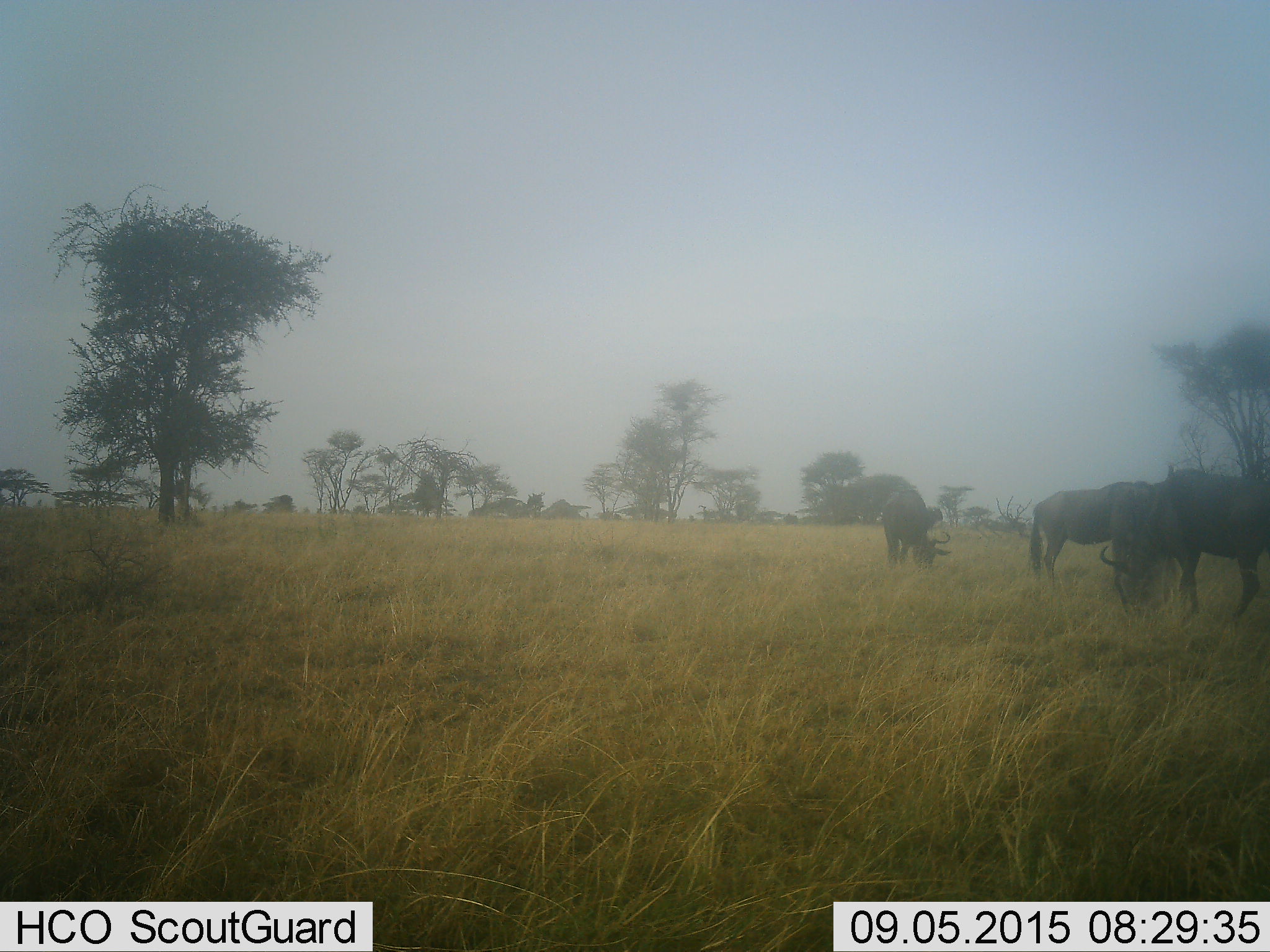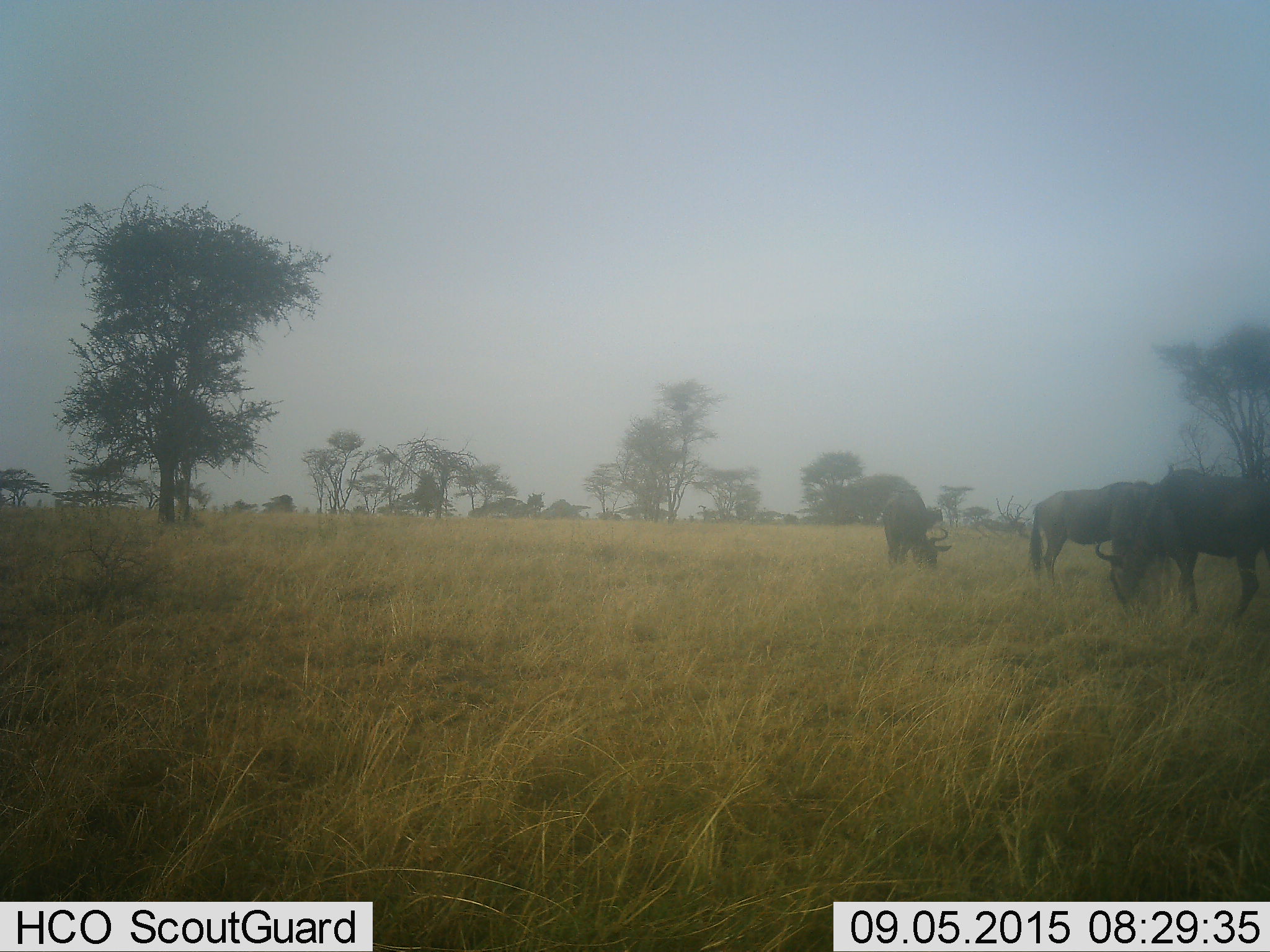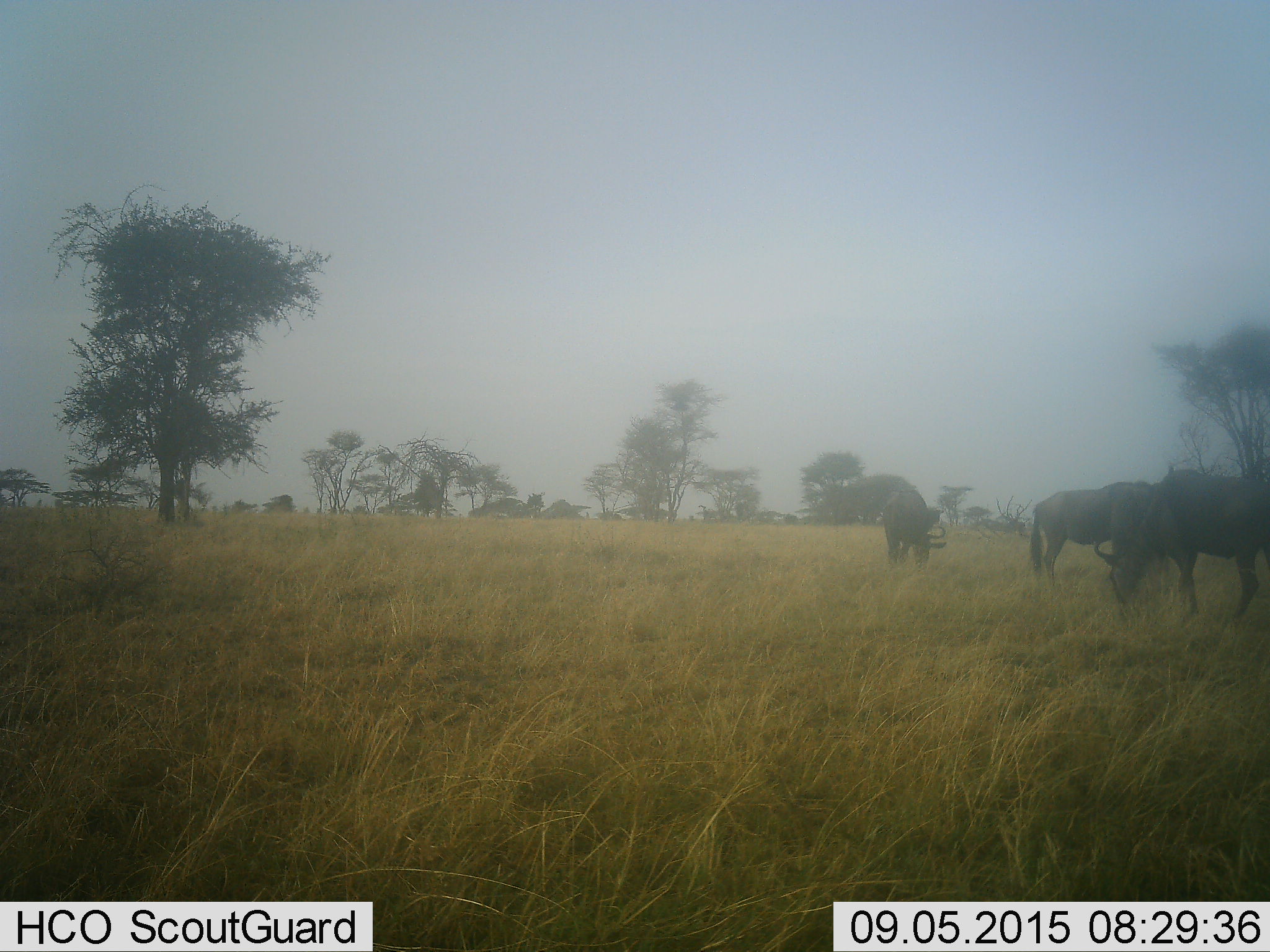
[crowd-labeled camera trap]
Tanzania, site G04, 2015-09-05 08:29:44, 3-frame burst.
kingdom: Animalia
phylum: Chordata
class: Mammalia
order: Artiodactyla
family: Bovidae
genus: Connochaetes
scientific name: Connochaetes taurinus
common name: blue wildebeest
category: wildebeest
Wildebeest (blue wildebeest) (Connochaetes taurinus), count 3. Behavior (volunteer vote fractions): standing 29%, resting 0%, moving 7%, interacting 0%. Young present (vote fraction): 0%. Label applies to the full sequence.